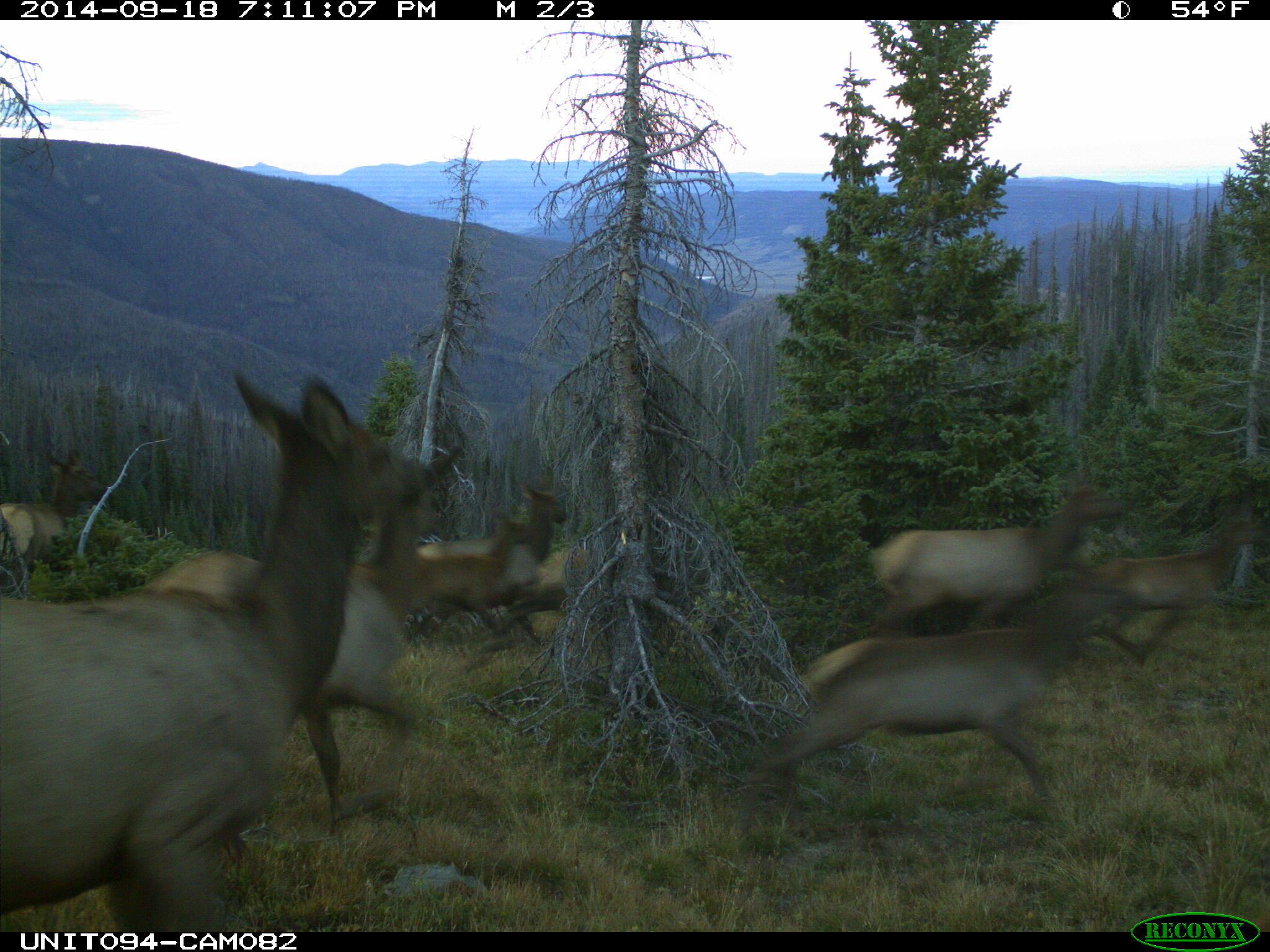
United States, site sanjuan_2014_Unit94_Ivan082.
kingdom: Animalia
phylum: Chordata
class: Mammalia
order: Artiodactyla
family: Cervidae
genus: Cervus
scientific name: Cervus elaphus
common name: red deer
Cervus elaphus (red deer).